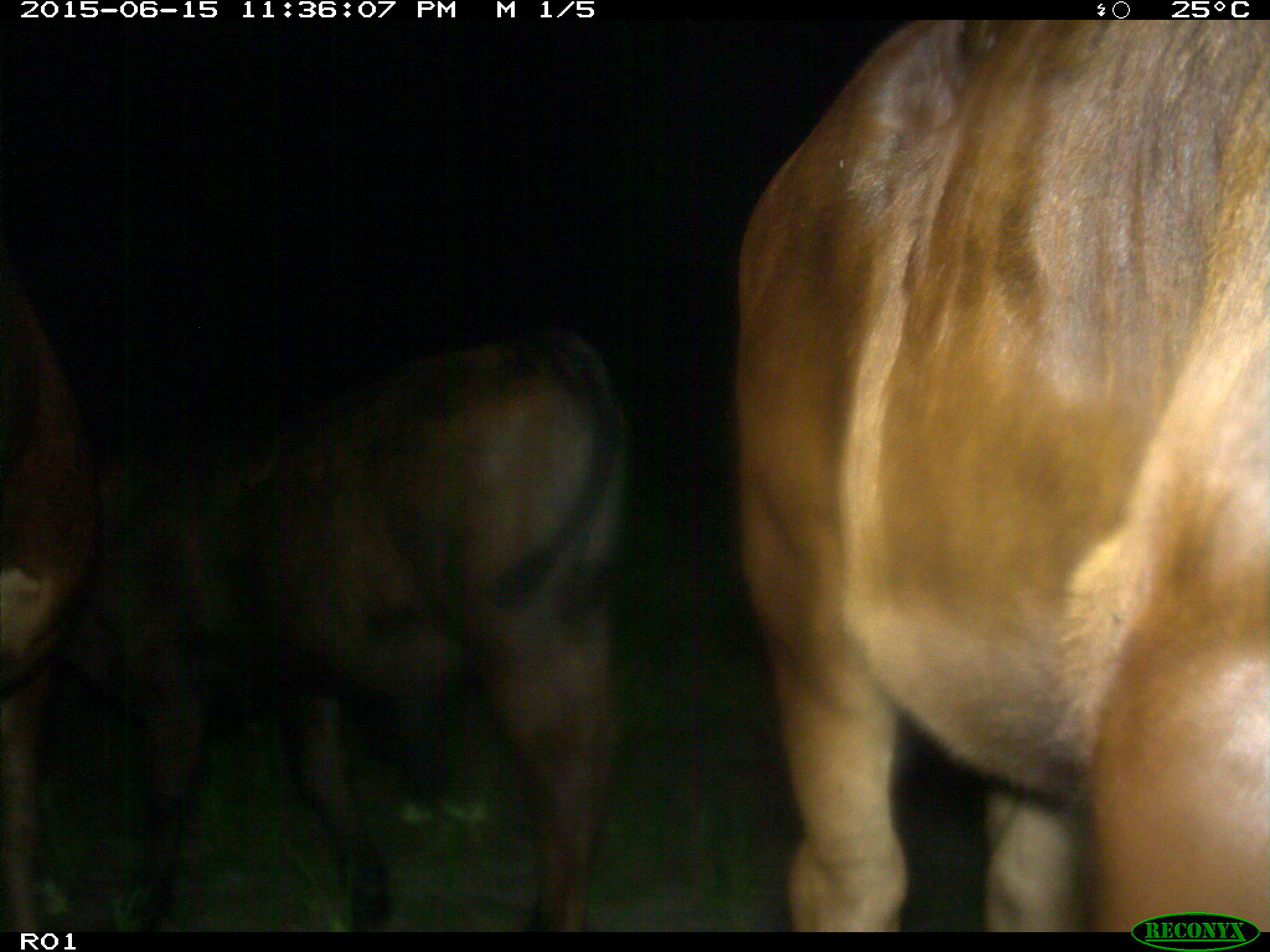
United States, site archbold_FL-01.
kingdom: Animalia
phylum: Chordata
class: Mammalia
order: Artiodactyla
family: Bovidae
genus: Bos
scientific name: Bos taurus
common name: domestic cow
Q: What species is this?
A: Bos taurus (domestic cow).